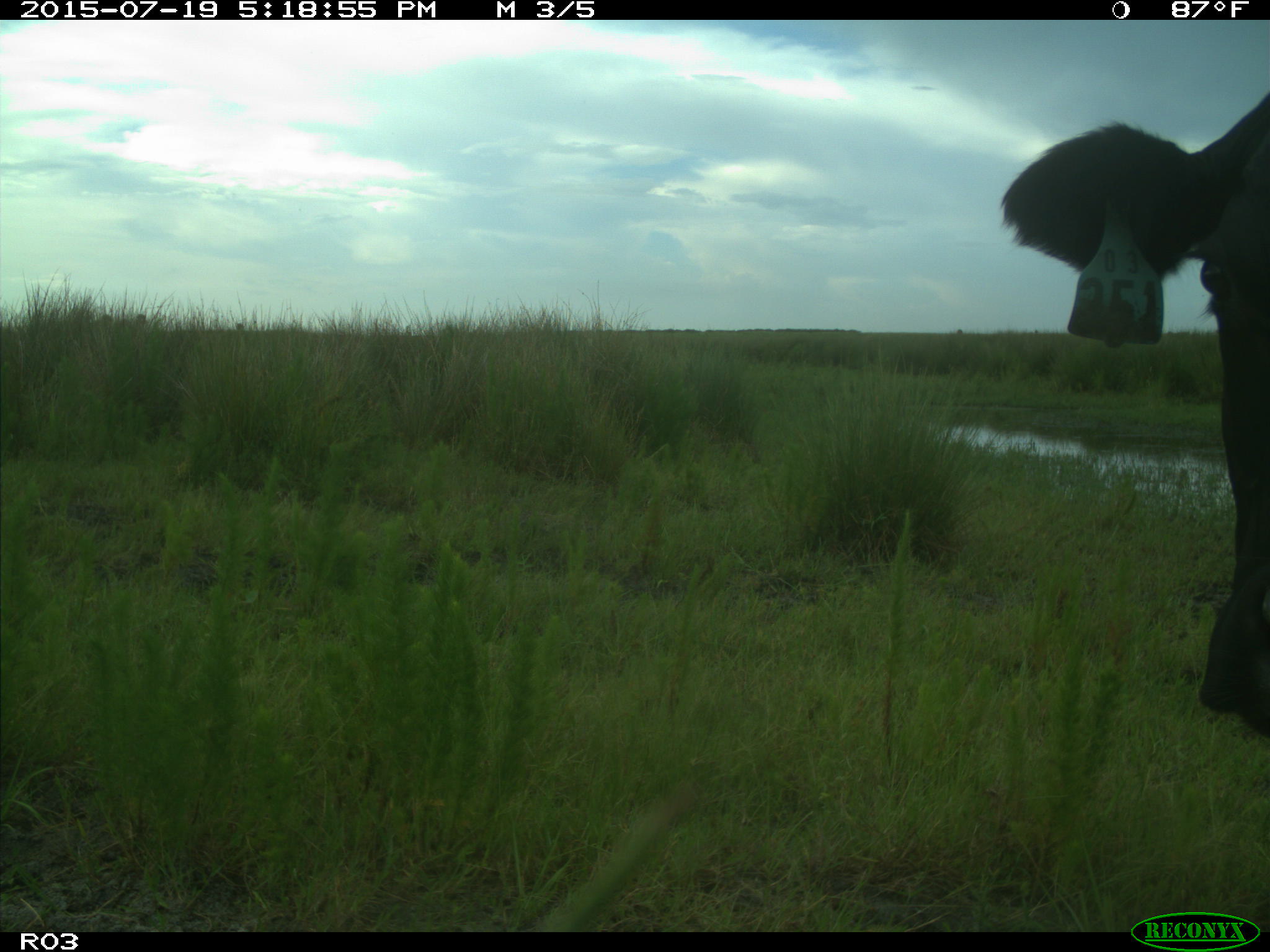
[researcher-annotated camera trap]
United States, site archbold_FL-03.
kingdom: Animalia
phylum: Chordata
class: Mammalia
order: Artiodactyla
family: Bovidae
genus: Bos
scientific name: Bos taurus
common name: domestic cow